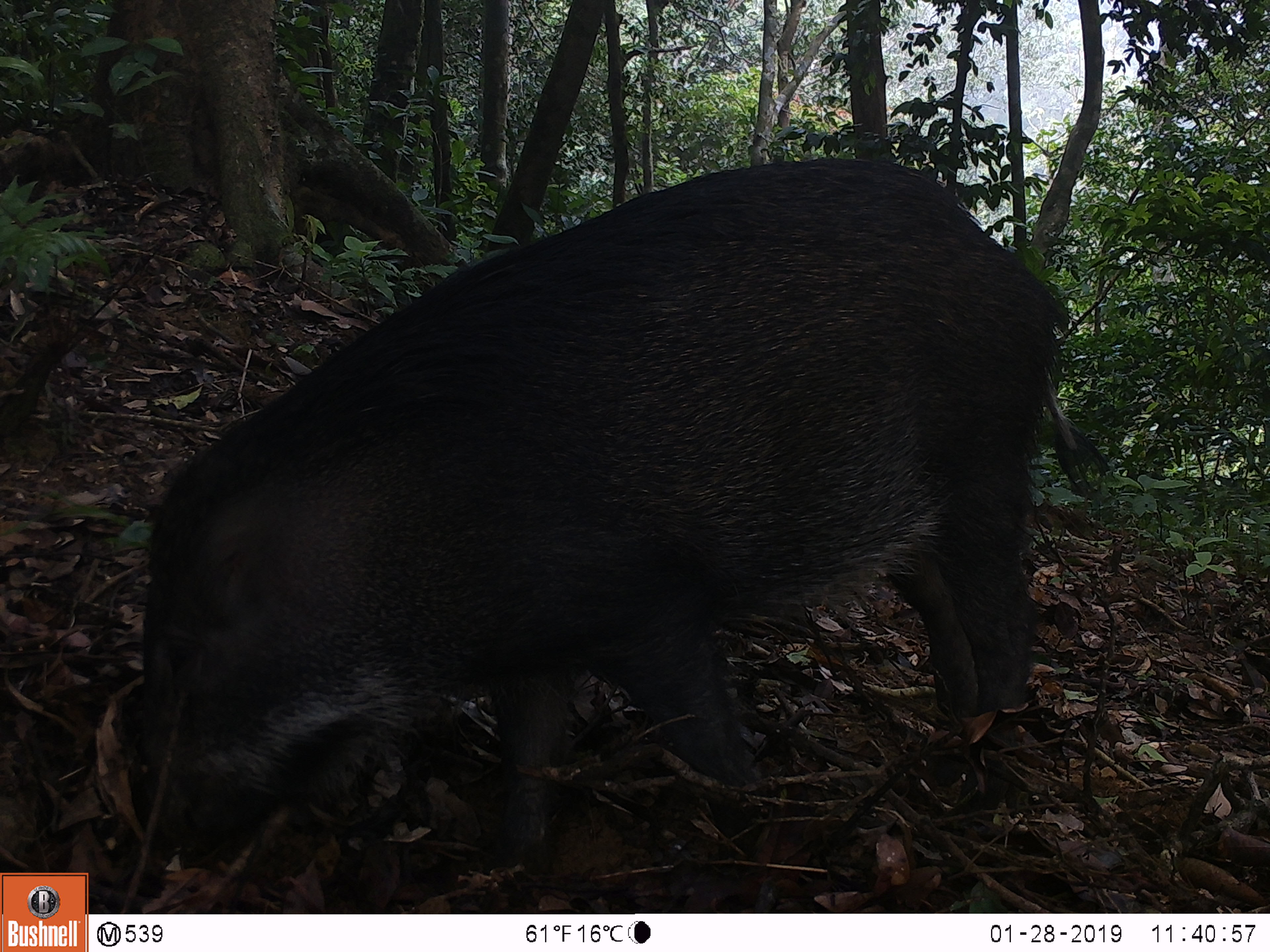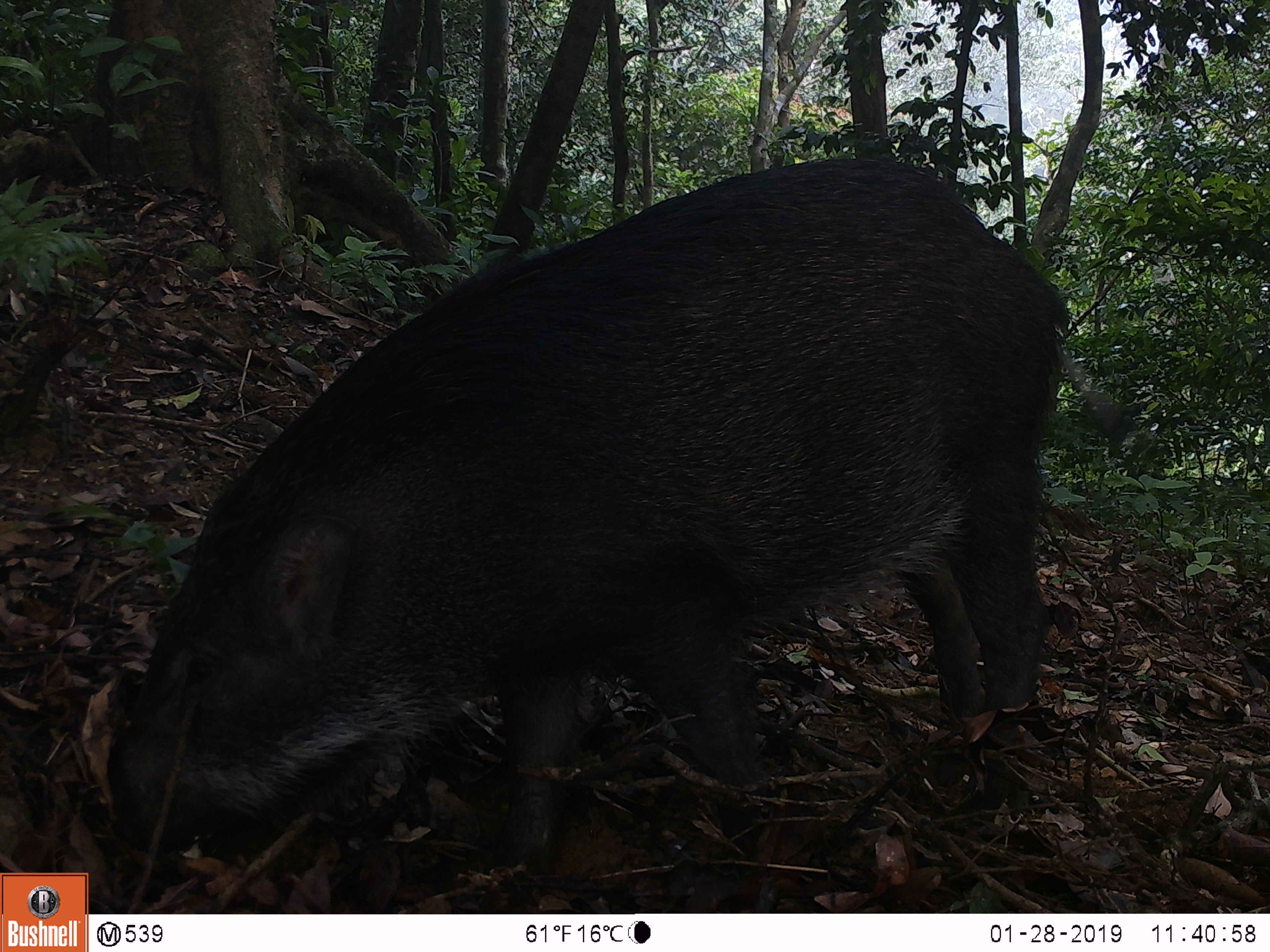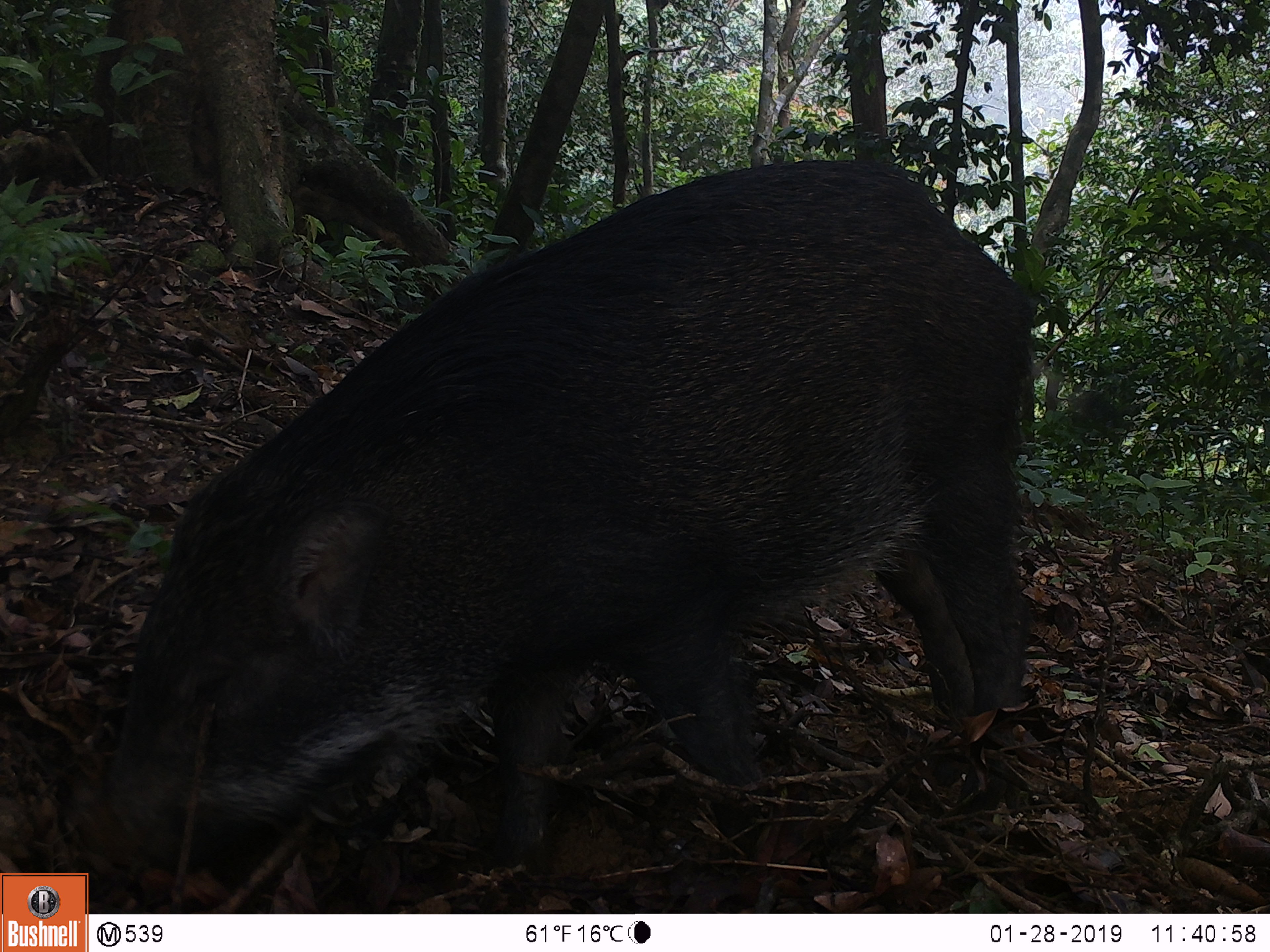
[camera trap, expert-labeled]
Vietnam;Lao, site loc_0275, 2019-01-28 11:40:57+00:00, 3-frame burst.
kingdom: Animalia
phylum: Chordata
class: Mammalia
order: Artiodactyla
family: Suidae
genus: Sus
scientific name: Sus scrofa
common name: eurasian wild pig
Eurasian wild pig (Sus scrofa). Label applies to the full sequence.